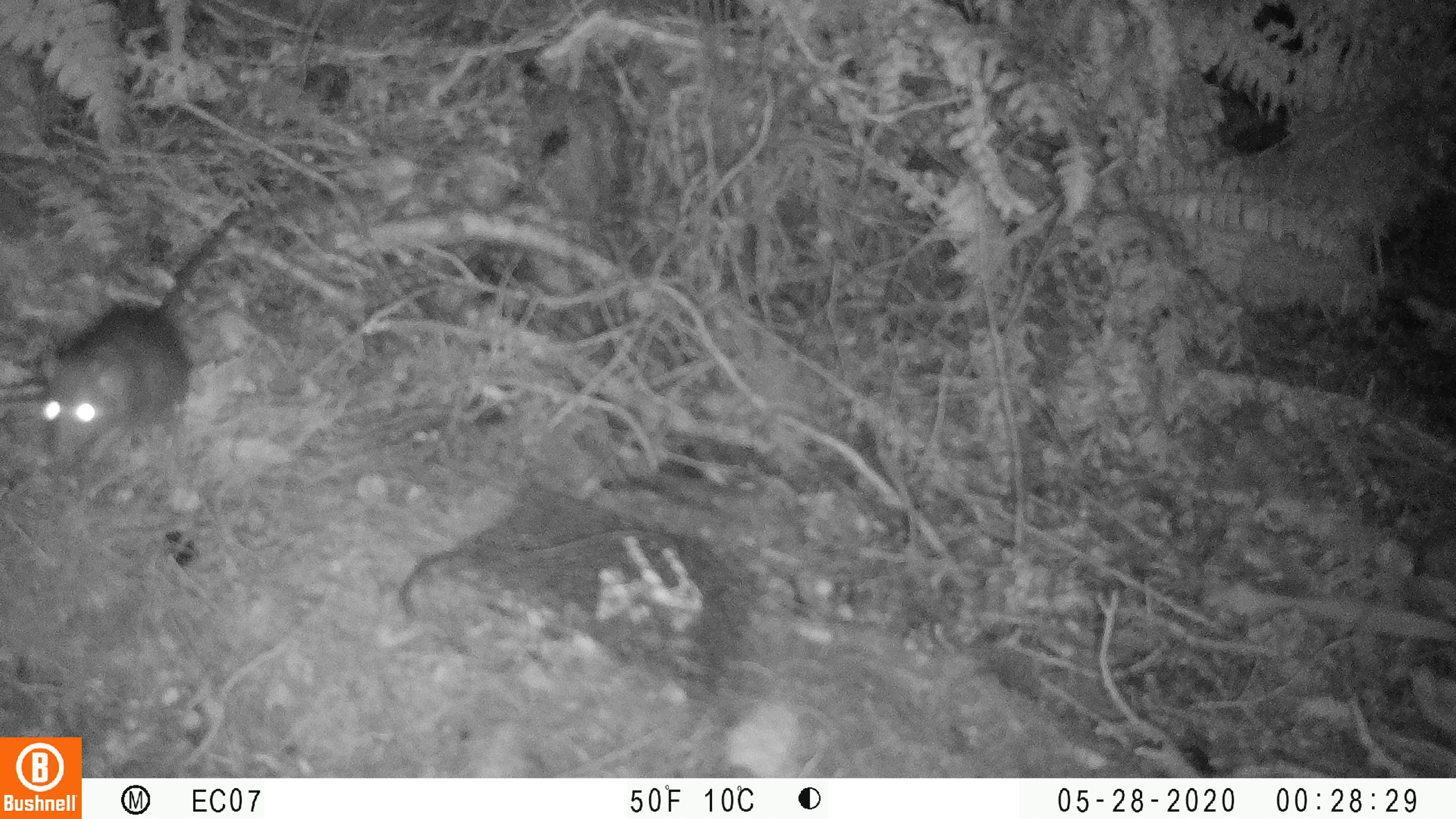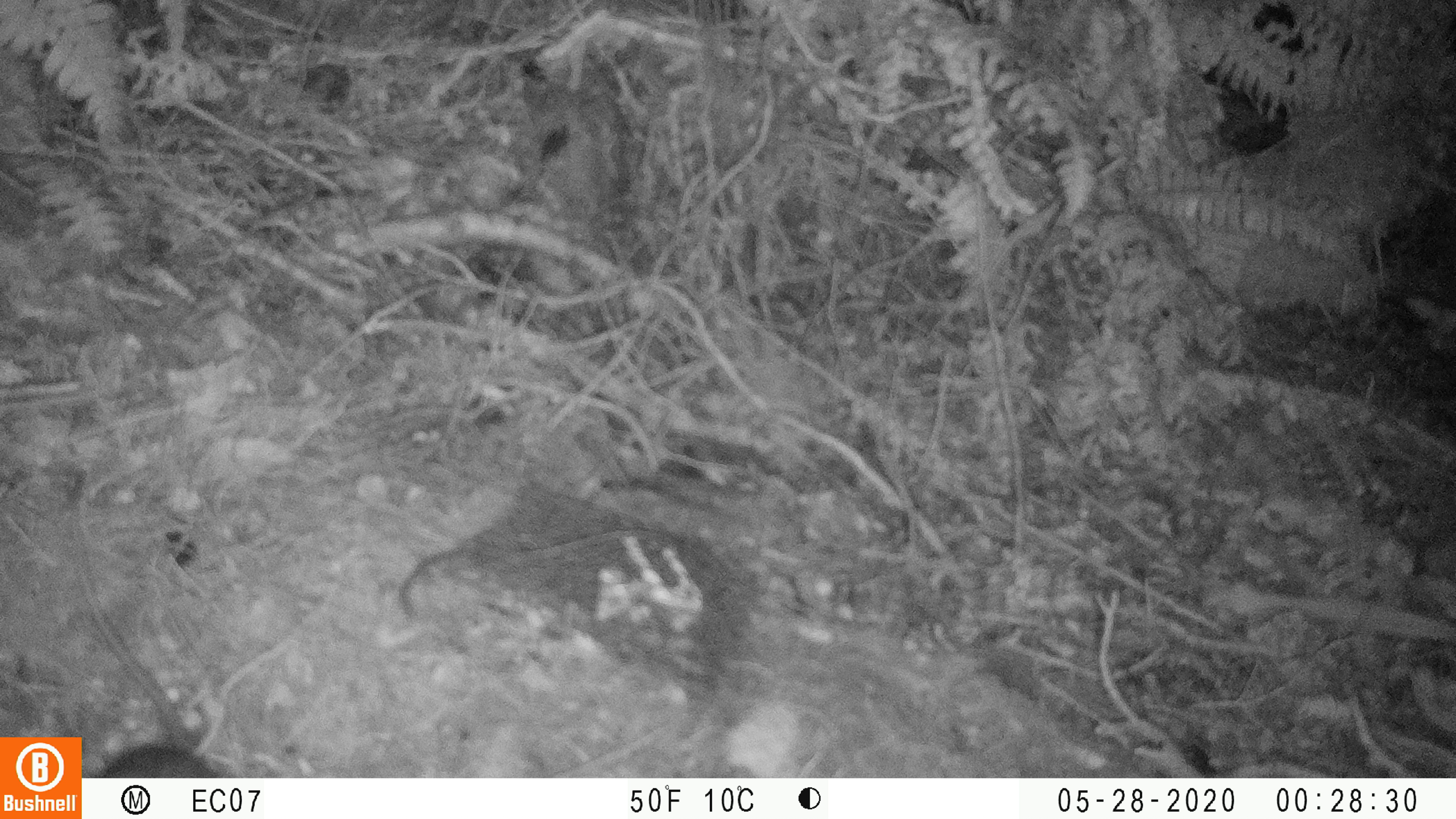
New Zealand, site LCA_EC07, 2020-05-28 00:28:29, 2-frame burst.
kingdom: Animalia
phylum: Chordata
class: Mammalia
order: Rodentia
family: Muridae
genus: Rattus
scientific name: Rattus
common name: rat